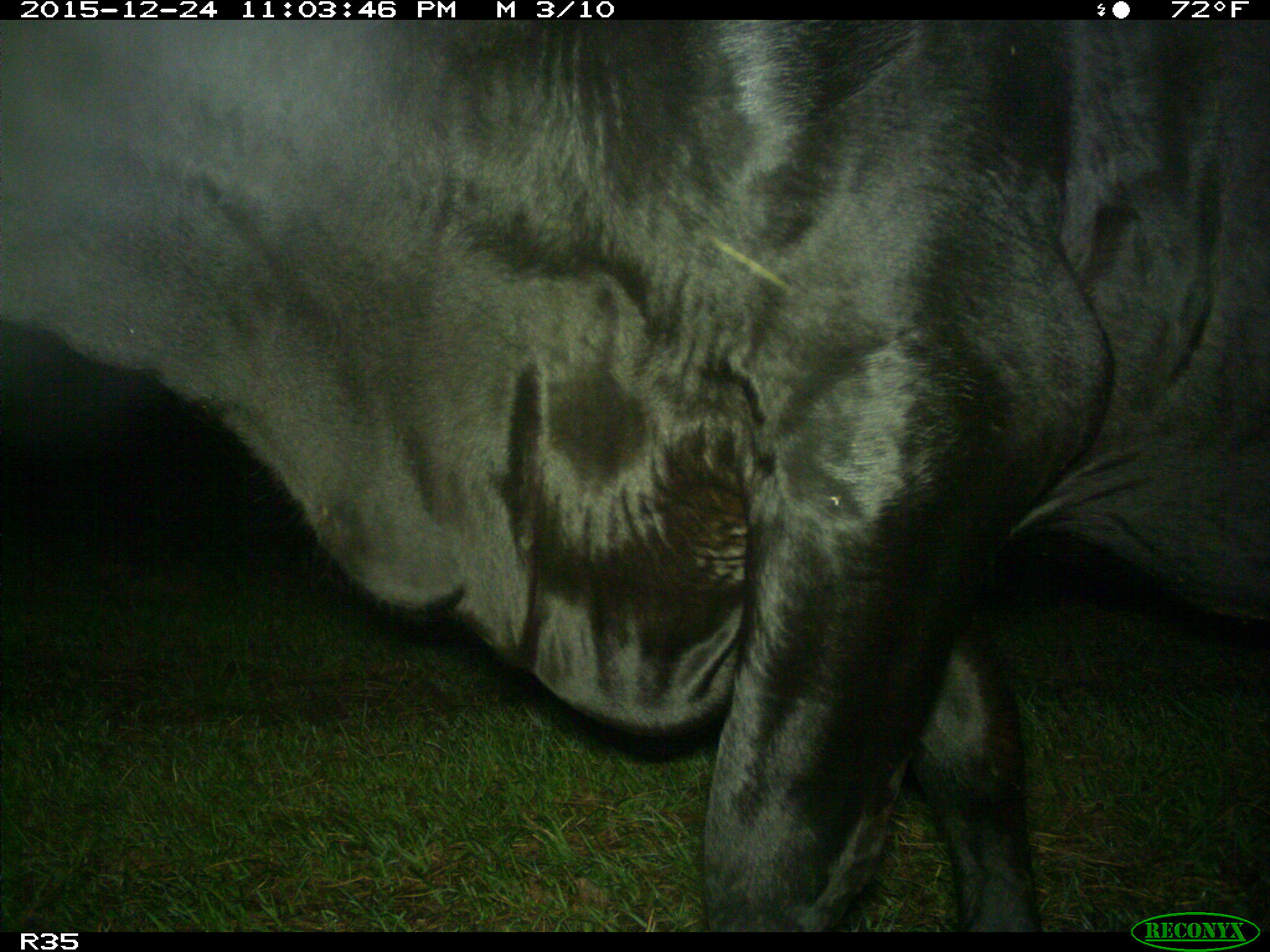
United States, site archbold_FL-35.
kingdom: Animalia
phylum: Chordata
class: Mammalia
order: Artiodactyla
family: Bovidae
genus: Bos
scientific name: Bos taurus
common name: domestic cow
Bos taurus (domestic cow).